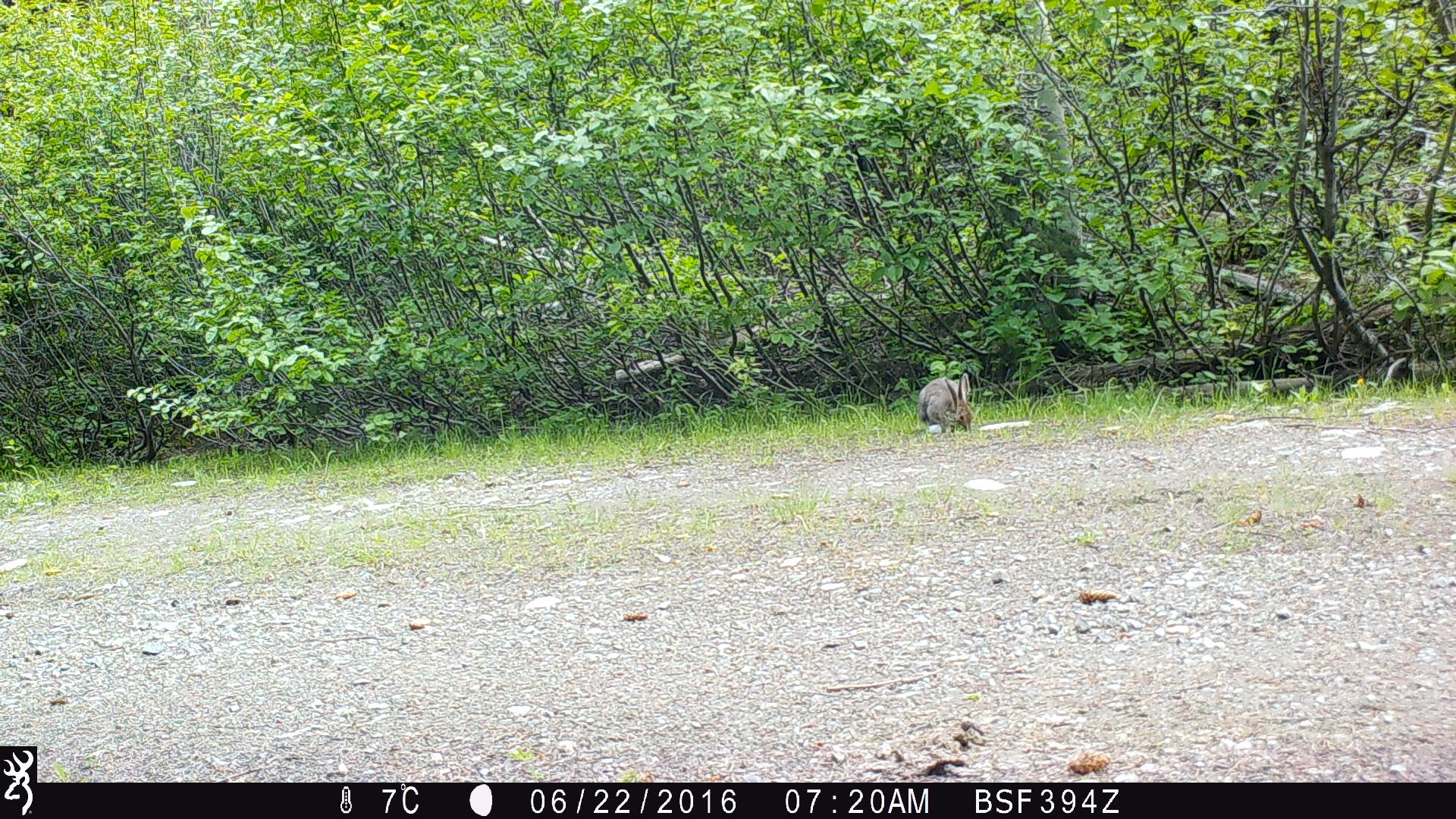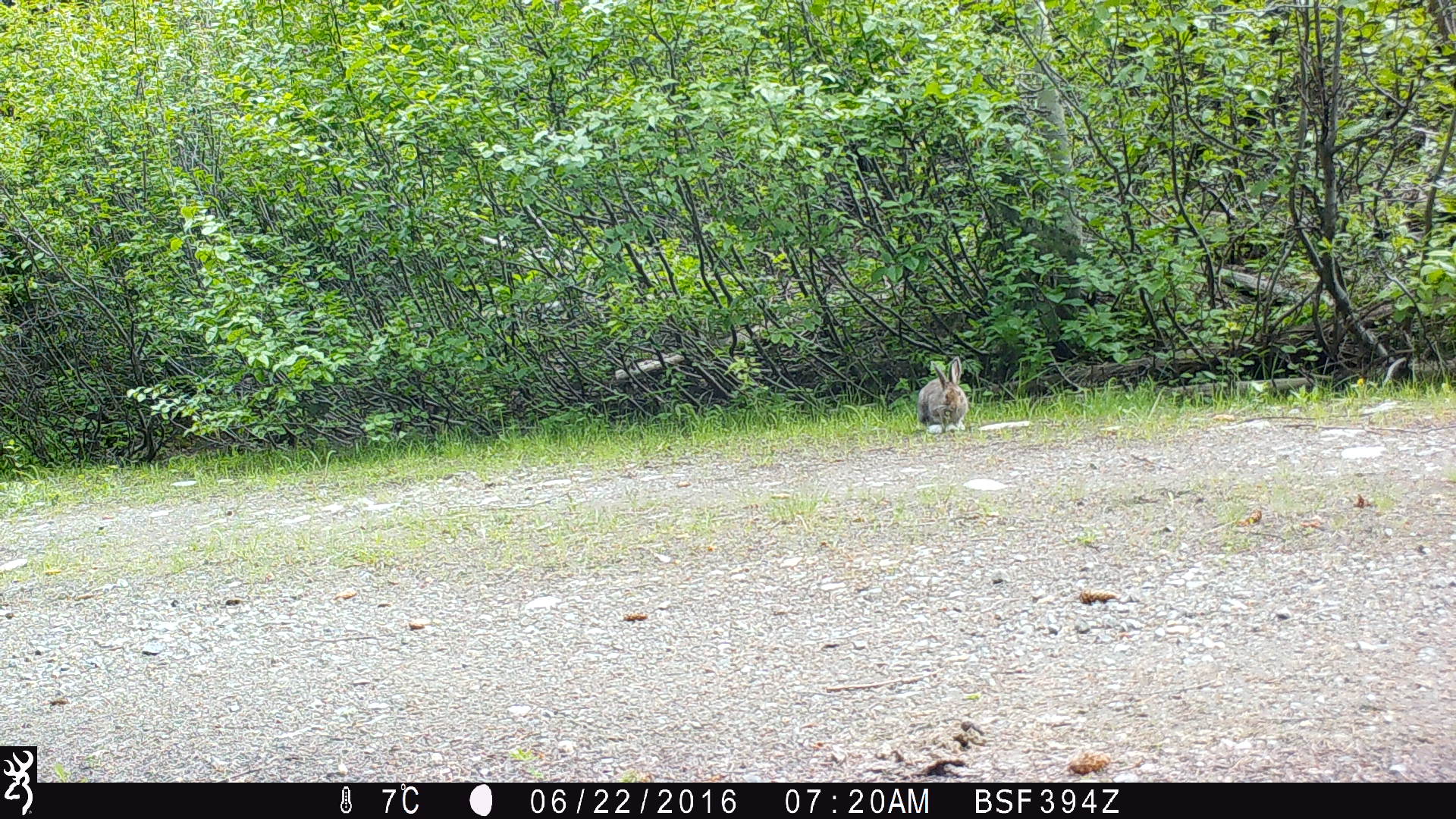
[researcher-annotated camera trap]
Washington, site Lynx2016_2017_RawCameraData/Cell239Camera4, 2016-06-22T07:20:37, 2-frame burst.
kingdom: Animalia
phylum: Chordata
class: Mammalia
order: Lagomorpha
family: Leporidae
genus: Lepus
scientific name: Lepus americanus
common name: snowshoe hare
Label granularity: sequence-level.